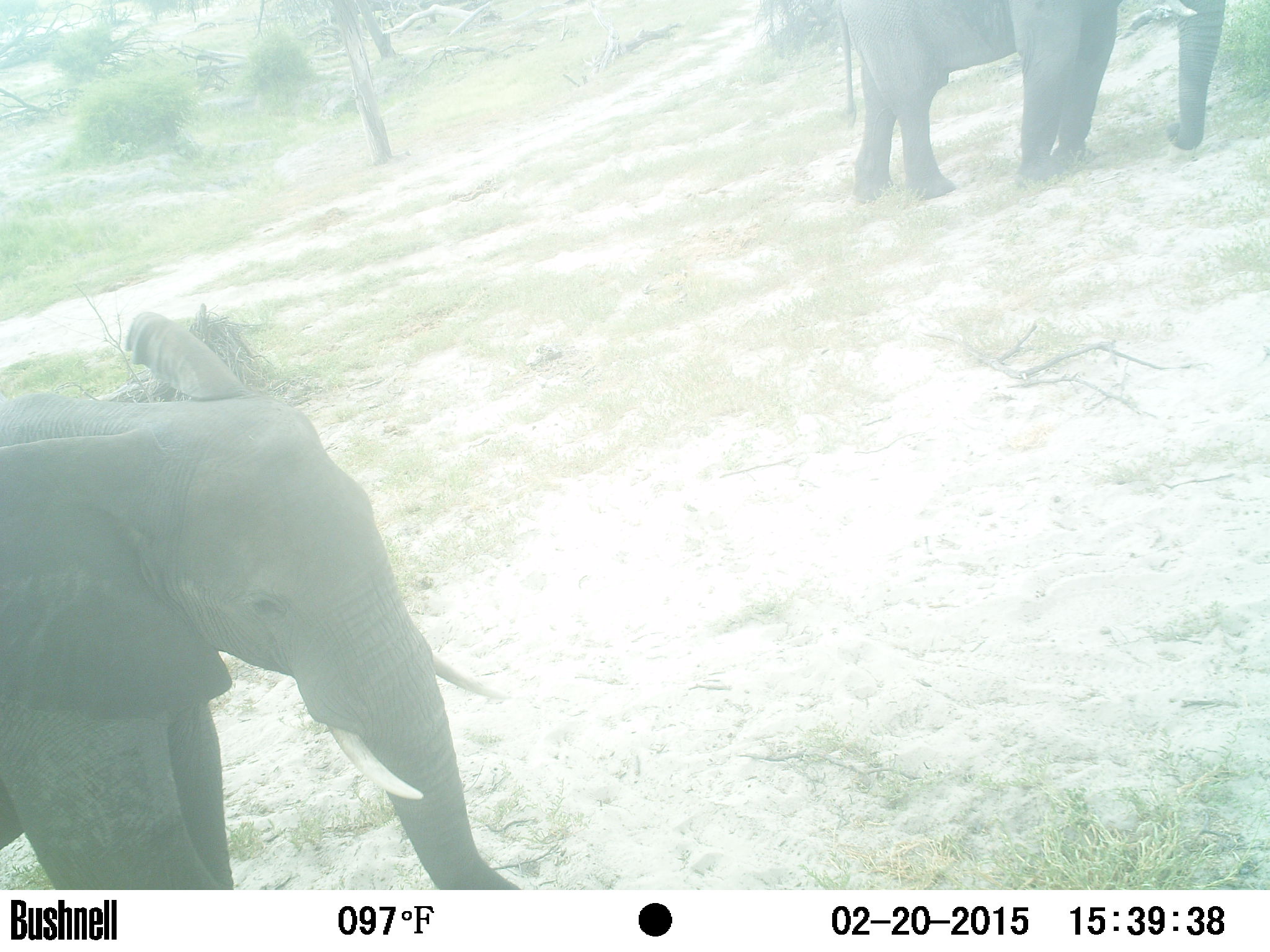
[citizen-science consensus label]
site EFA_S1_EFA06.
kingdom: Animalia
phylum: Chordata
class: Mammalia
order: Proboscidea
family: Elephantidae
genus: Loxodonta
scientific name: Loxodonta africana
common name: african bush elephant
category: elephant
Elephant (african bush elephant) (Loxodonta africana), count 2. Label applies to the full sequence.